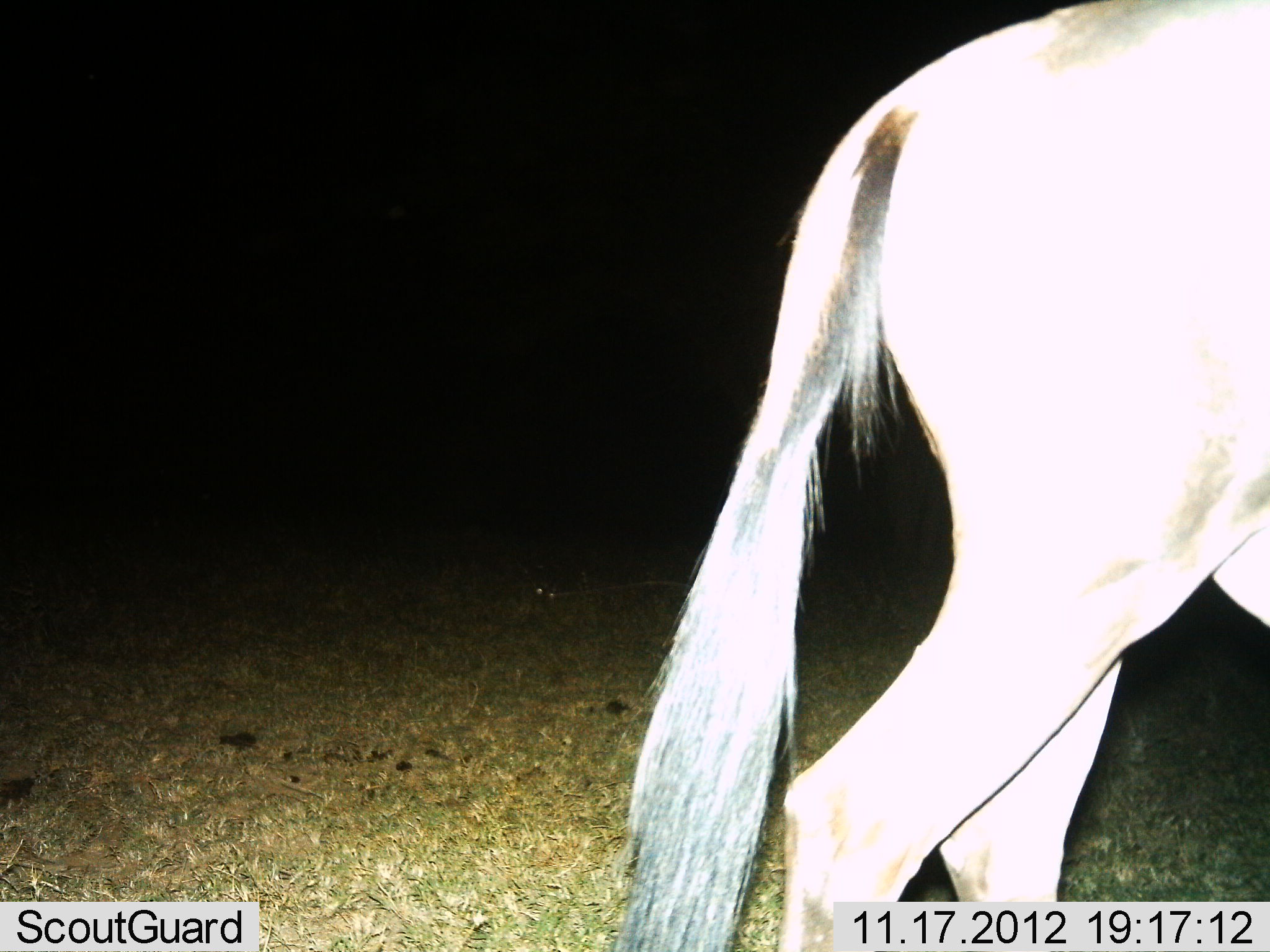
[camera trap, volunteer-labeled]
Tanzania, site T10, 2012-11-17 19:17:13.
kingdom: Animalia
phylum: Chordata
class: Mammalia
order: Artiodactyla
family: Bovidae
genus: Connochaetes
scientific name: Connochaetes taurinus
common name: blue wildebeest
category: wildebeest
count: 1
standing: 60%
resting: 0%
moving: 50%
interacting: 0%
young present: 0%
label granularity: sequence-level